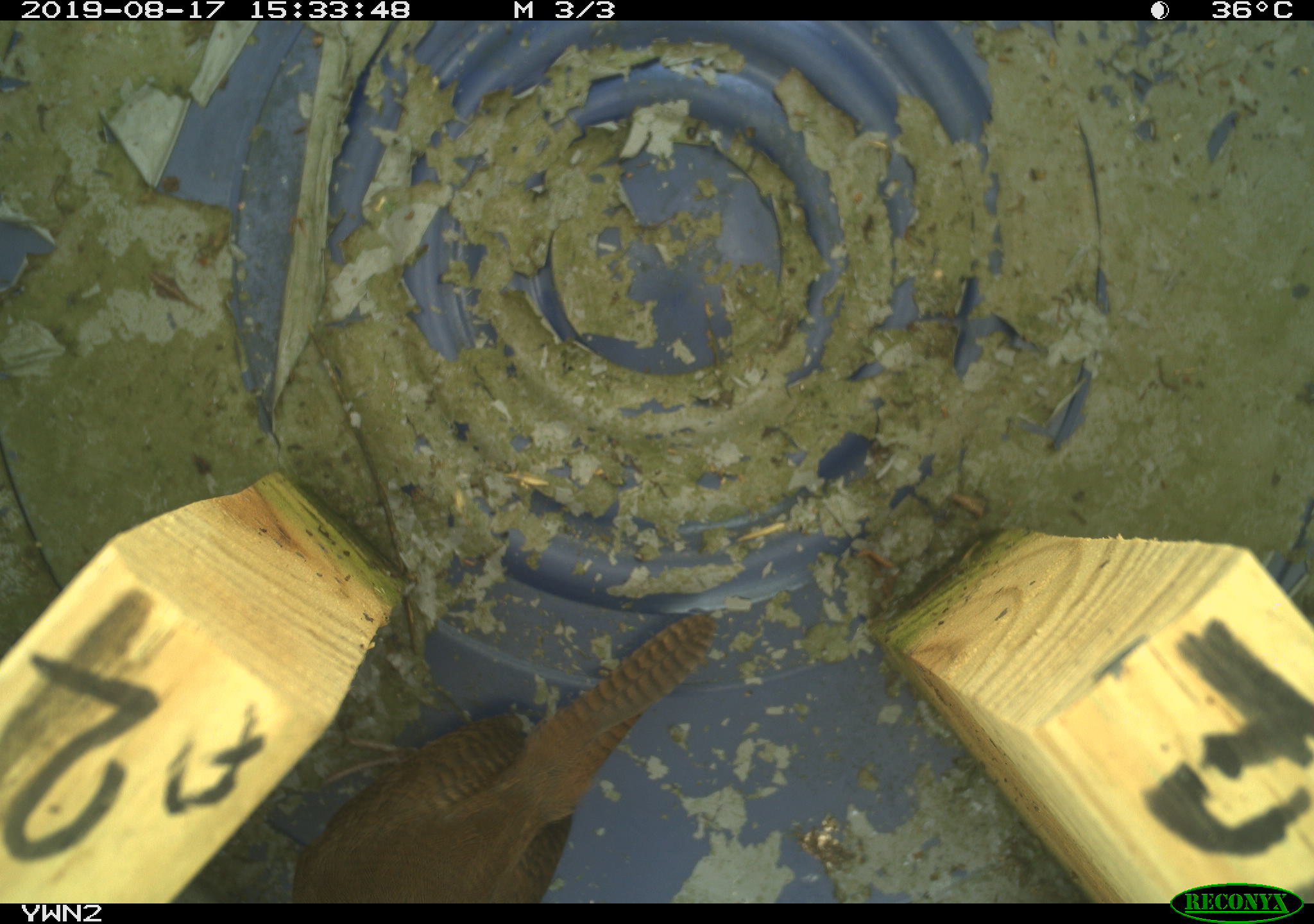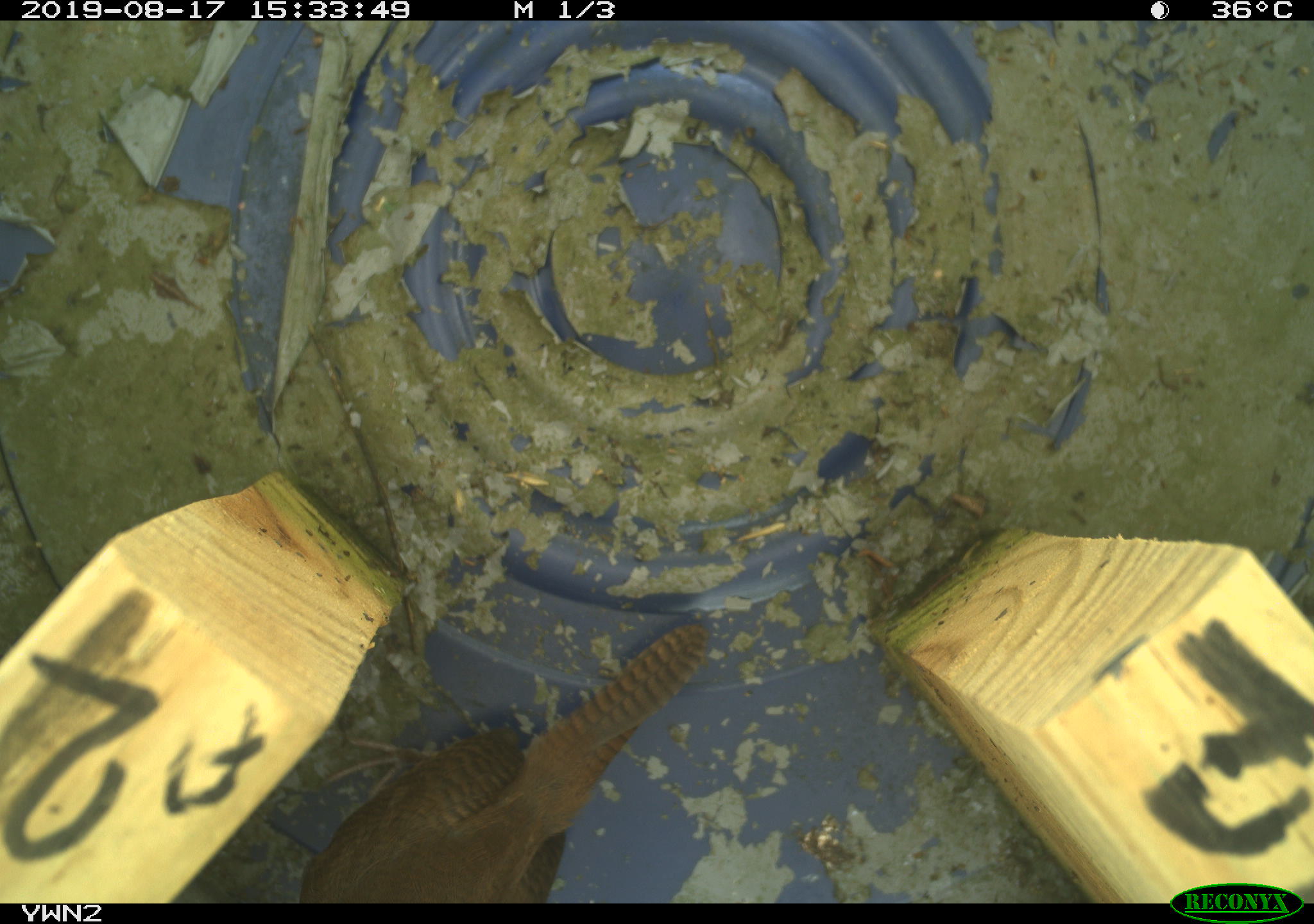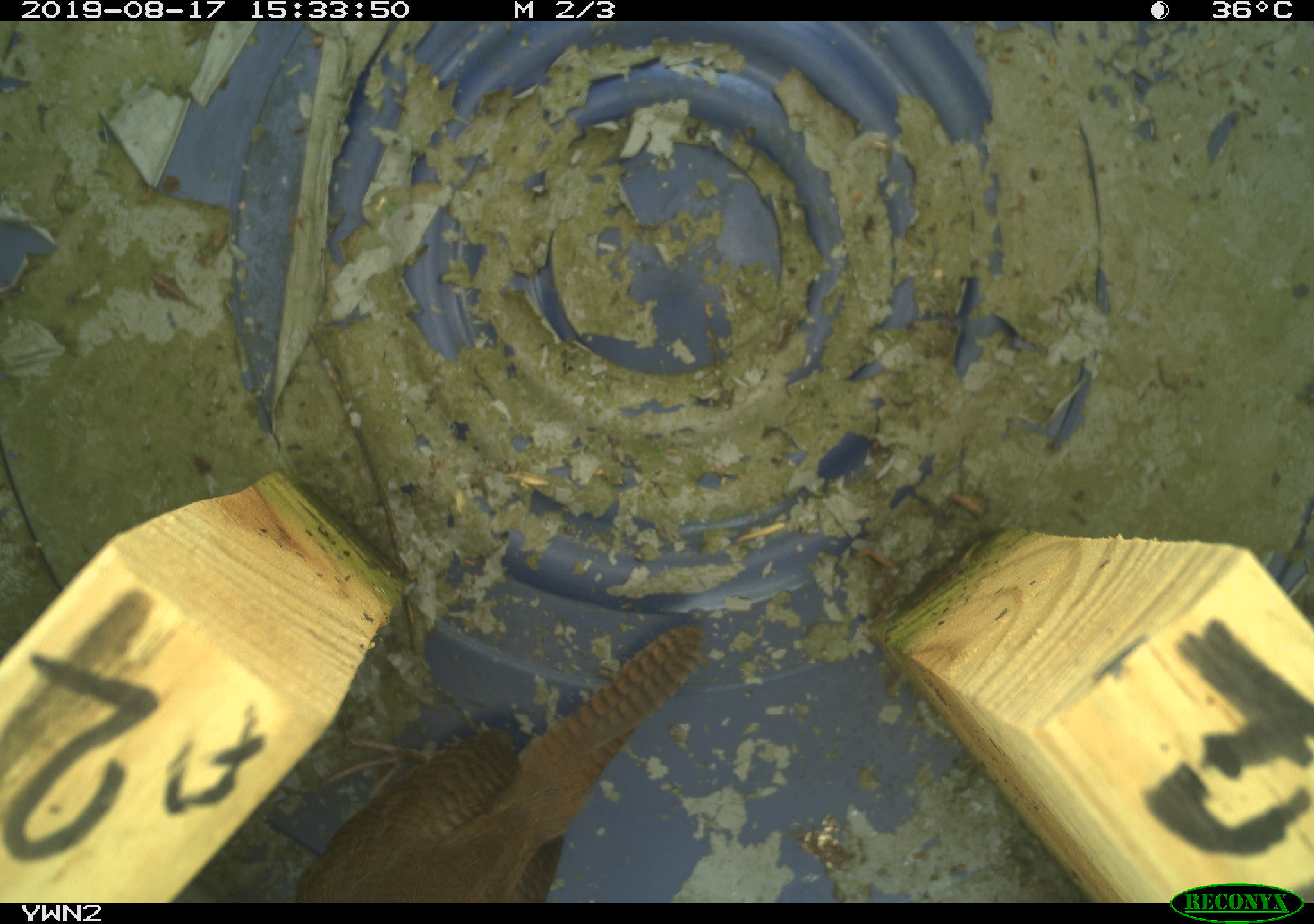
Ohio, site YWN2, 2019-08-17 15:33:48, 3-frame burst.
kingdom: Animalia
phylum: Chordata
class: Aves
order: Passeriformes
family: Troglodytidae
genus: Troglodytes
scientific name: Troglodytes aedon aedon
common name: northern house wren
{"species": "northern house wren (Troglodytes aedon aedon)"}